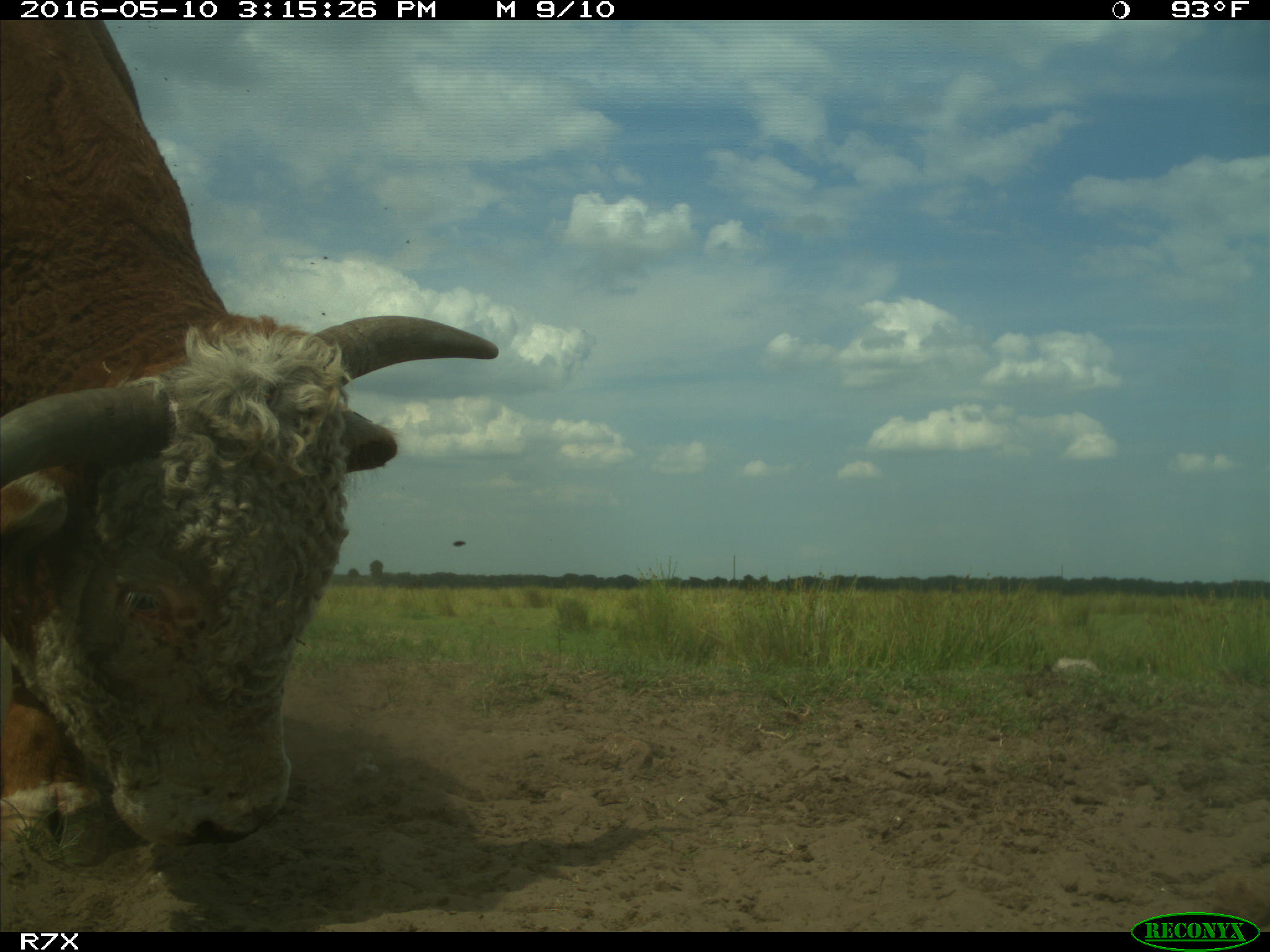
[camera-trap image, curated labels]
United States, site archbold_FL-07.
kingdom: Animalia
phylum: Chordata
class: Mammalia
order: Artiodactyla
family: Bovidae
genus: Bos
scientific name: Bos taurus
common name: domestic cow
Bos taurus (domestic cow).